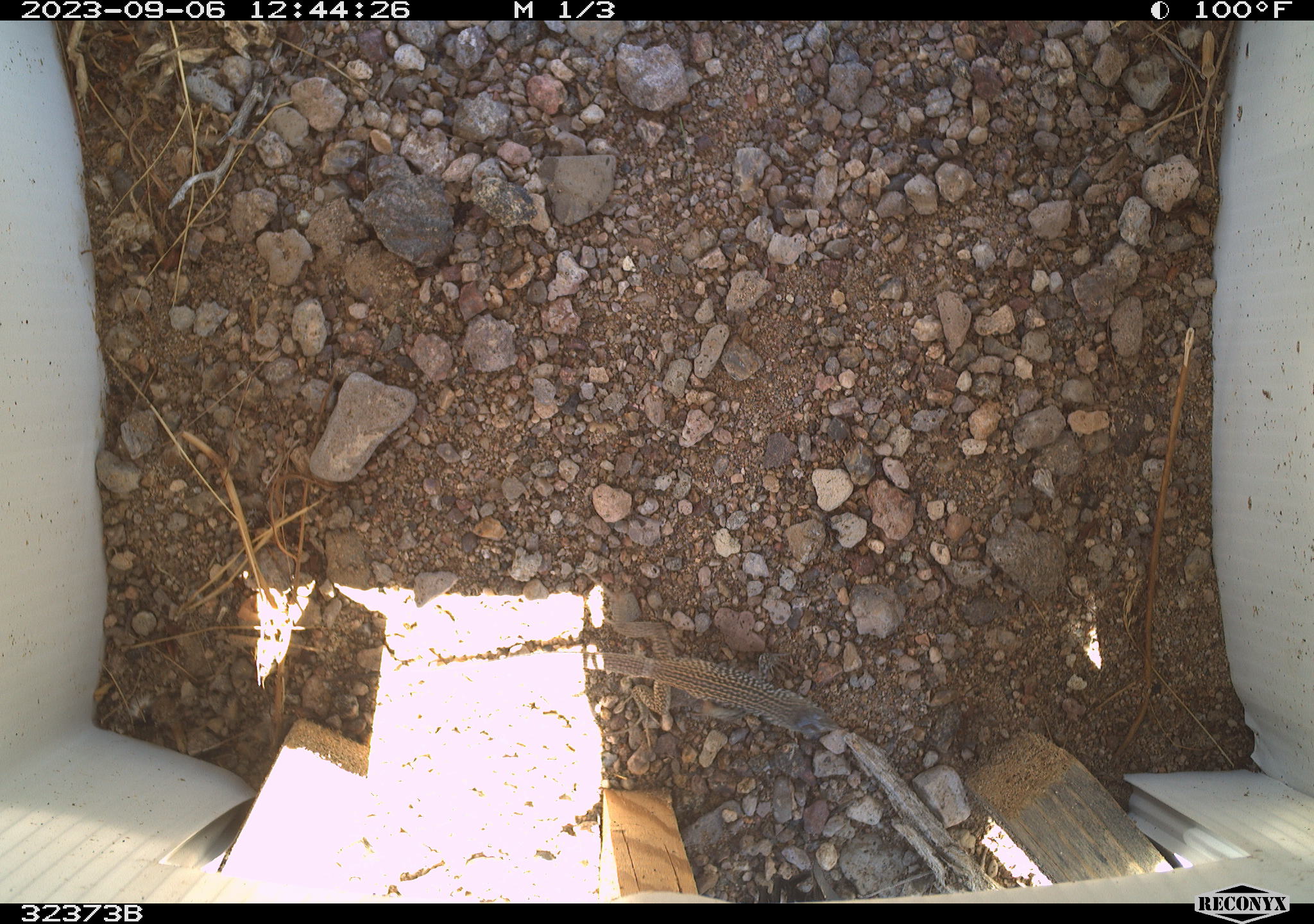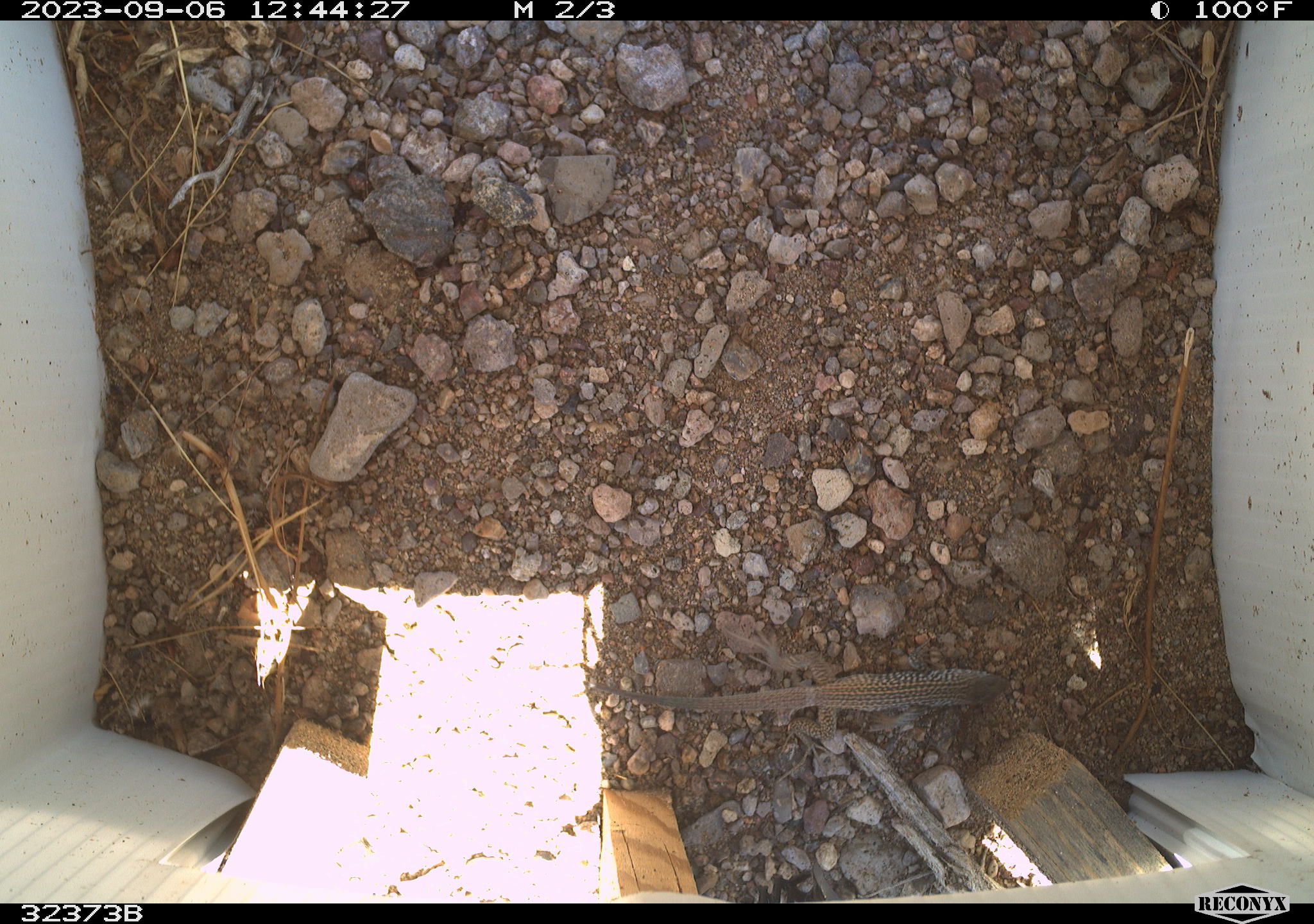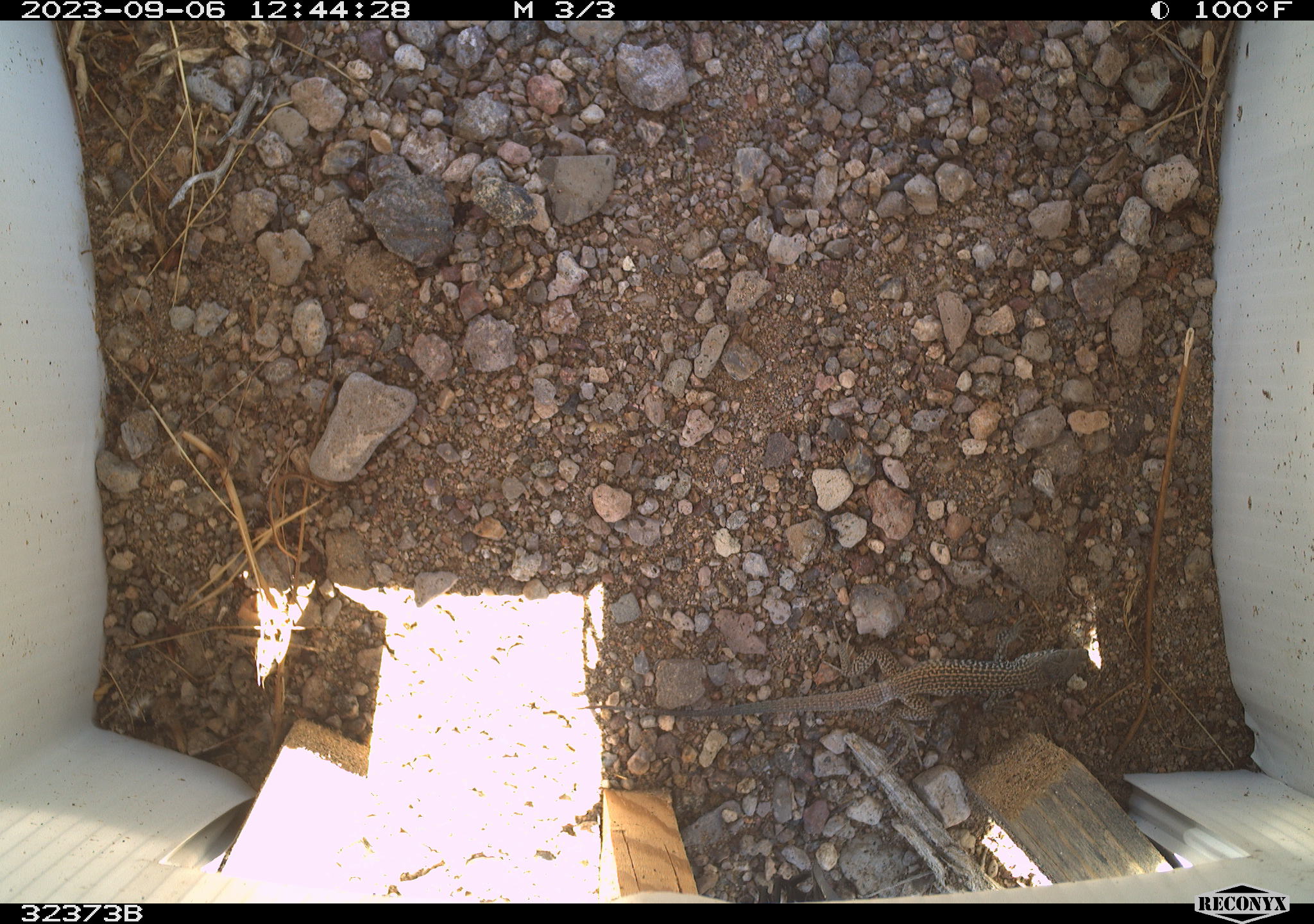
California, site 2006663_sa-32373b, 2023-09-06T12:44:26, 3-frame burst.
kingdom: Animalia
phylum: Chordata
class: Reptilia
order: Squamata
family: Teiidae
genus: Aspidoscelis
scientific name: Aspidoscelis tigris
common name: western whiptail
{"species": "western whiptail (Aspidoscelis tigris)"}